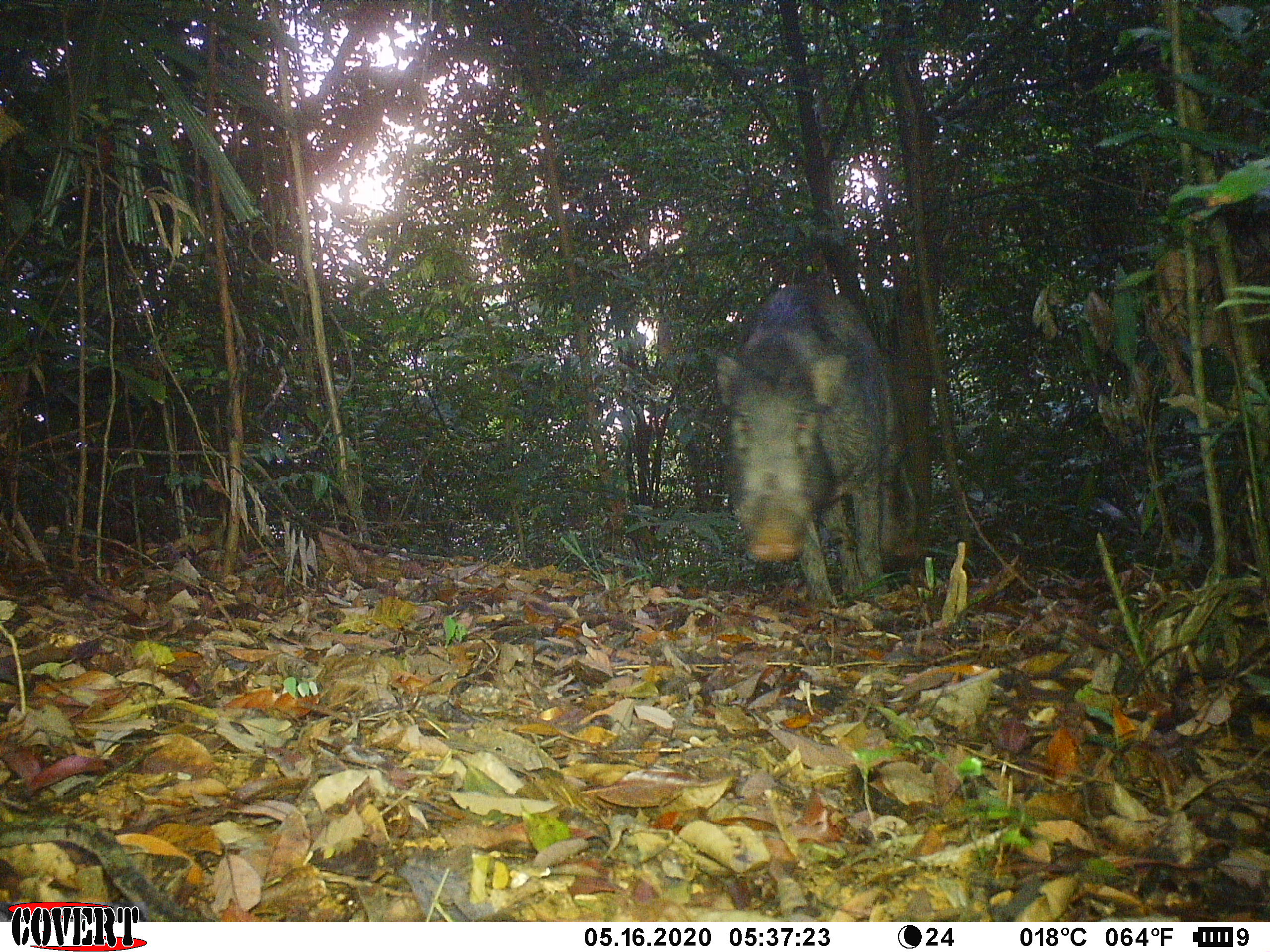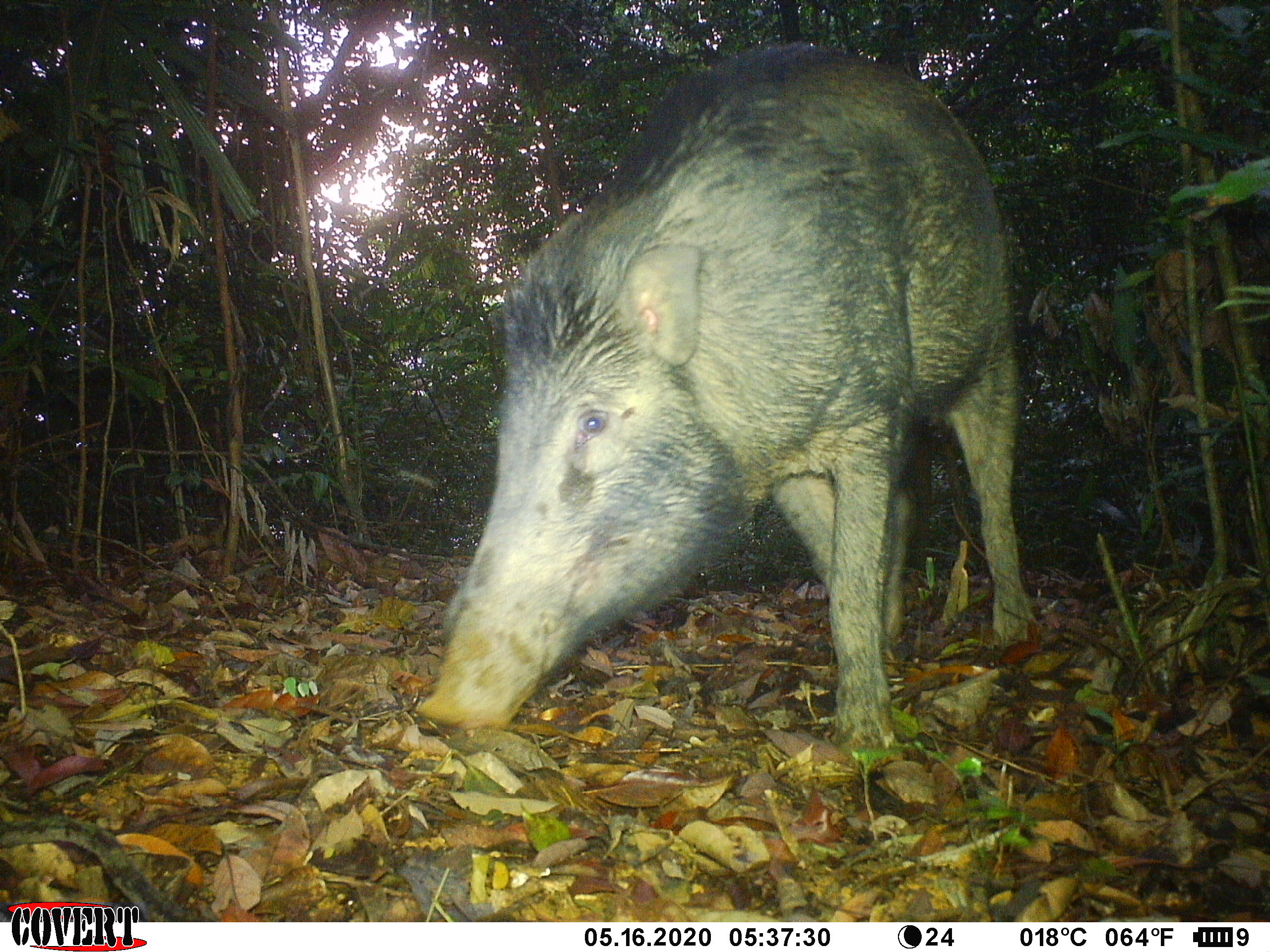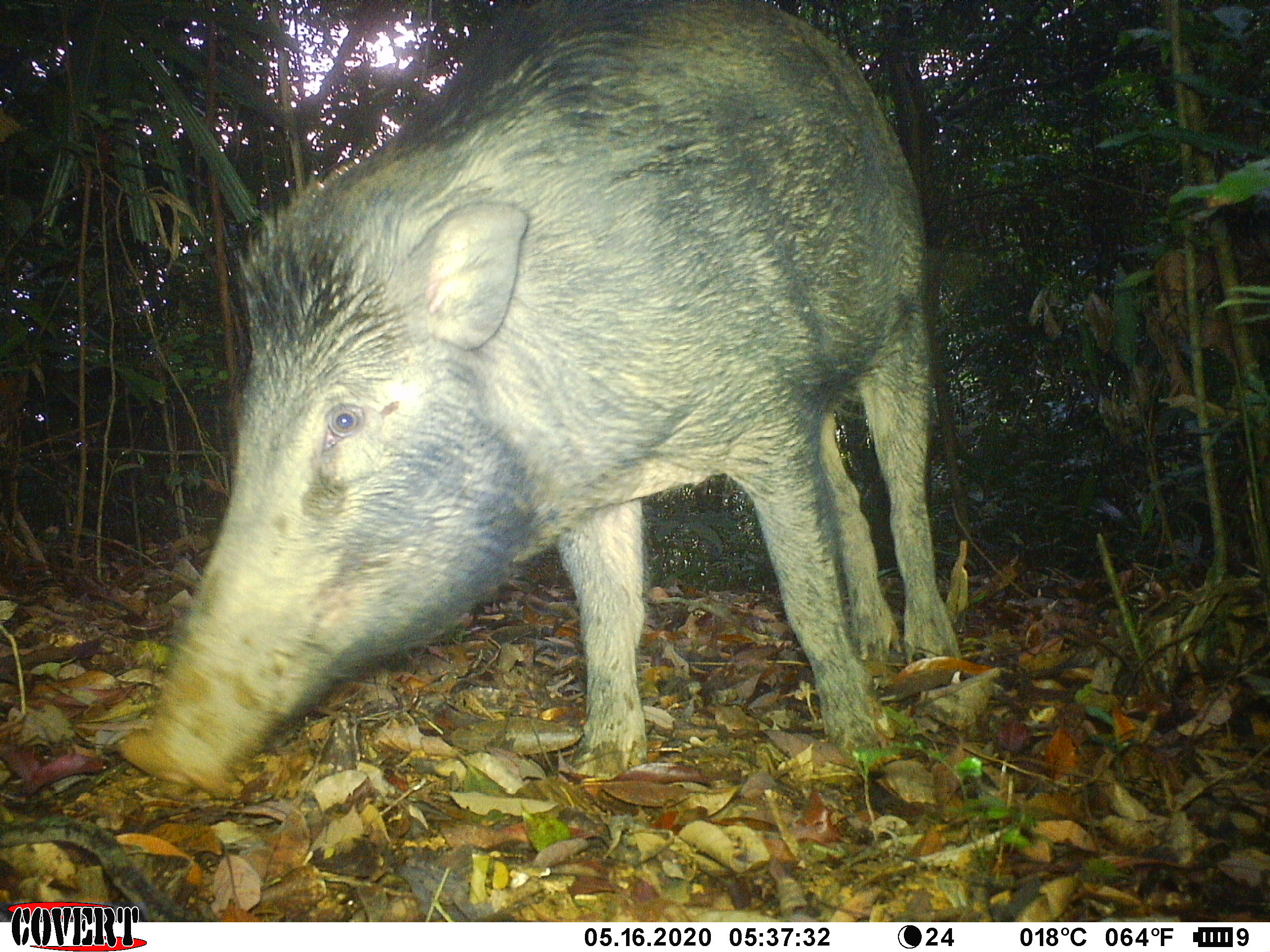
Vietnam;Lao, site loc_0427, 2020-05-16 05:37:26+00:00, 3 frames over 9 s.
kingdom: Animalia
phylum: Chordata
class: Mammalia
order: Artiodactyla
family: Suidae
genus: Sus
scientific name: Sus scrofa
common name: eurasian wild pig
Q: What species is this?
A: Eurasian wild pig (Sus scrofa).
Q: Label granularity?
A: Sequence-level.